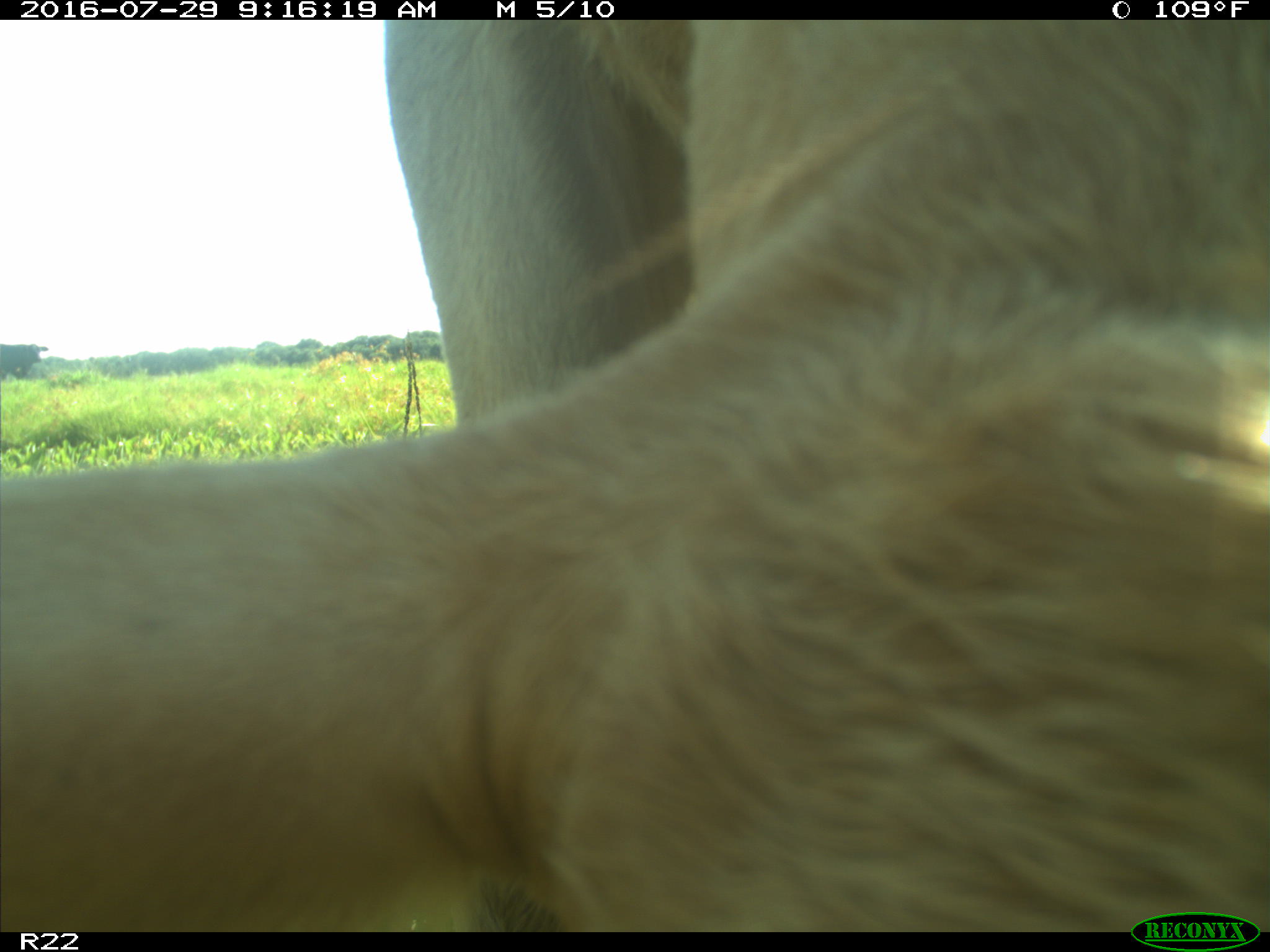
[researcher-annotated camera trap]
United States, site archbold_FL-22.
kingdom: Animalia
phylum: Chordata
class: Mammalia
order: Artiodactyla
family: Bovidae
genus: Bos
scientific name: Bos taurus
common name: domestic cow